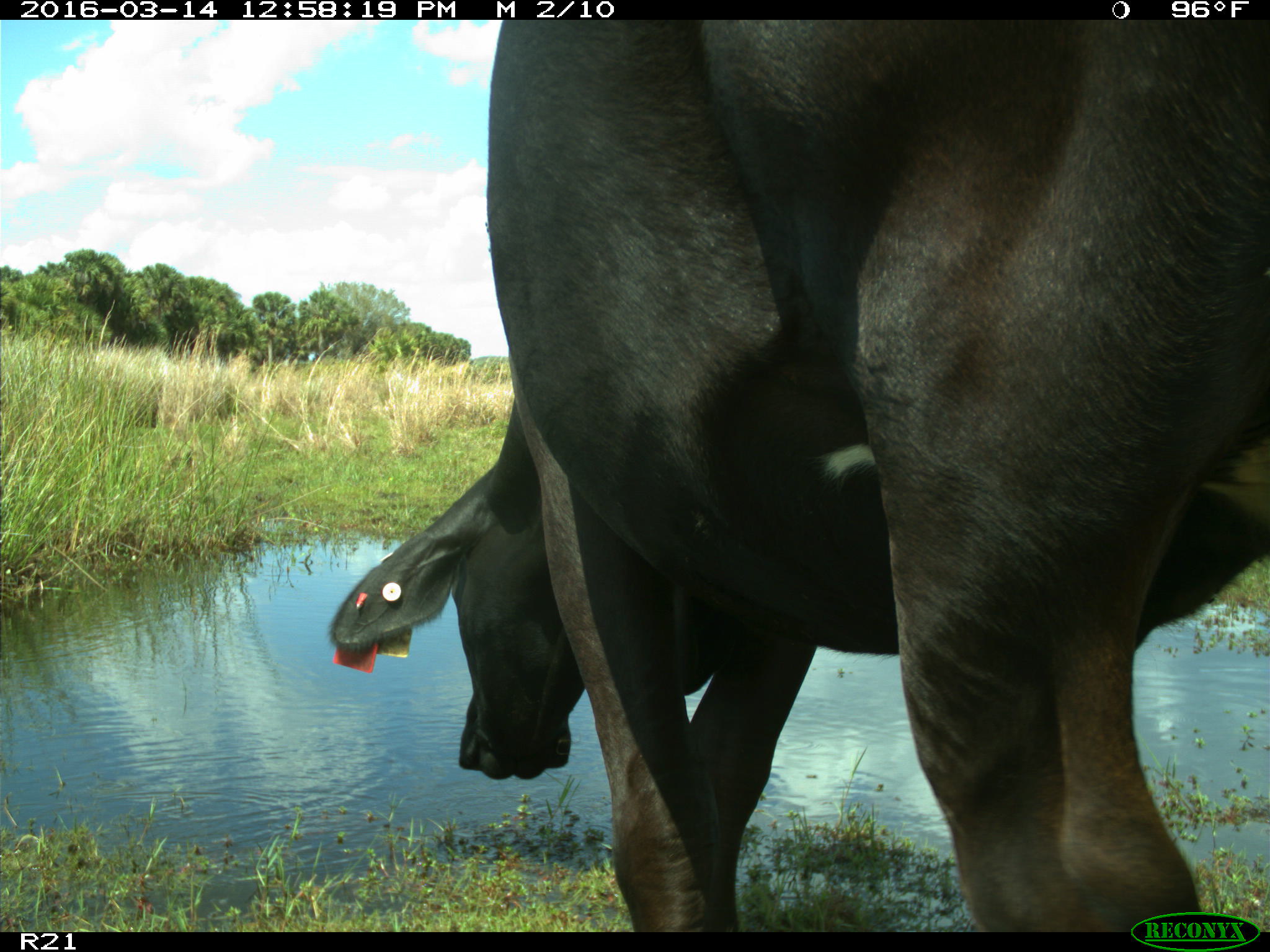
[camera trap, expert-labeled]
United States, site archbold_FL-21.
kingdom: Animalia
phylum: Chordata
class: Mammalia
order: Artiodactyla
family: Bovidae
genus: Bos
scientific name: Bos taurus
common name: domestic cow